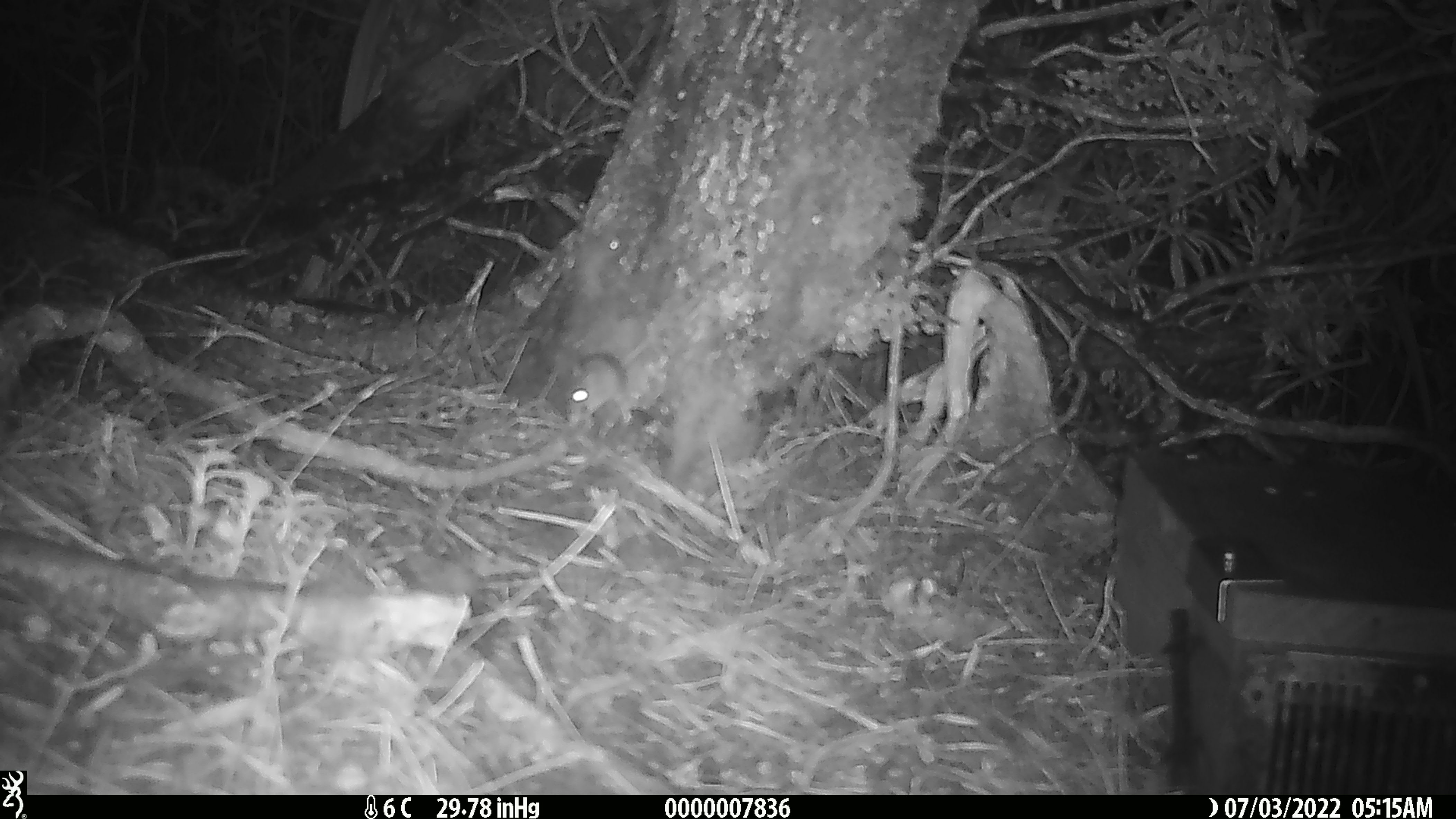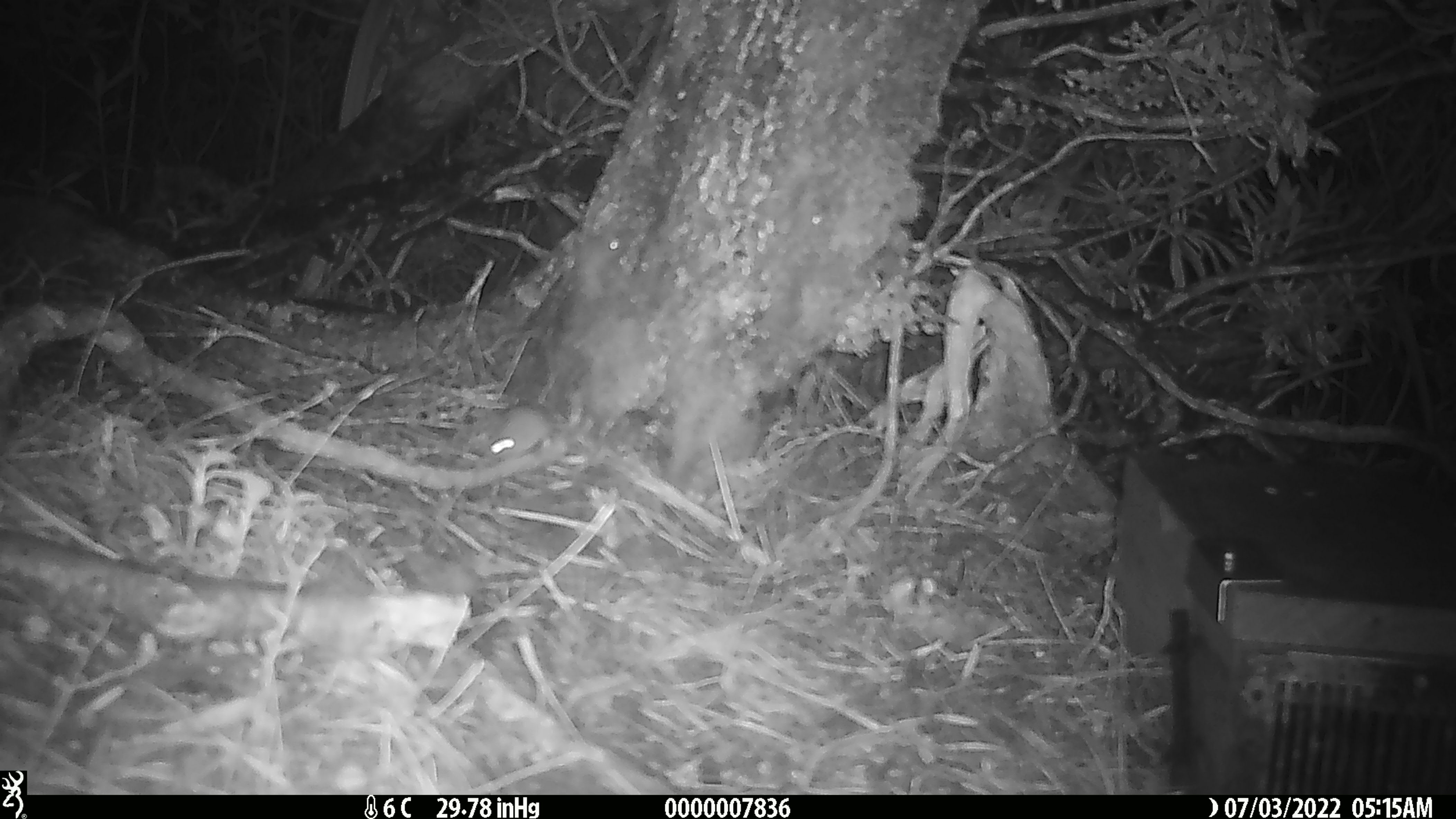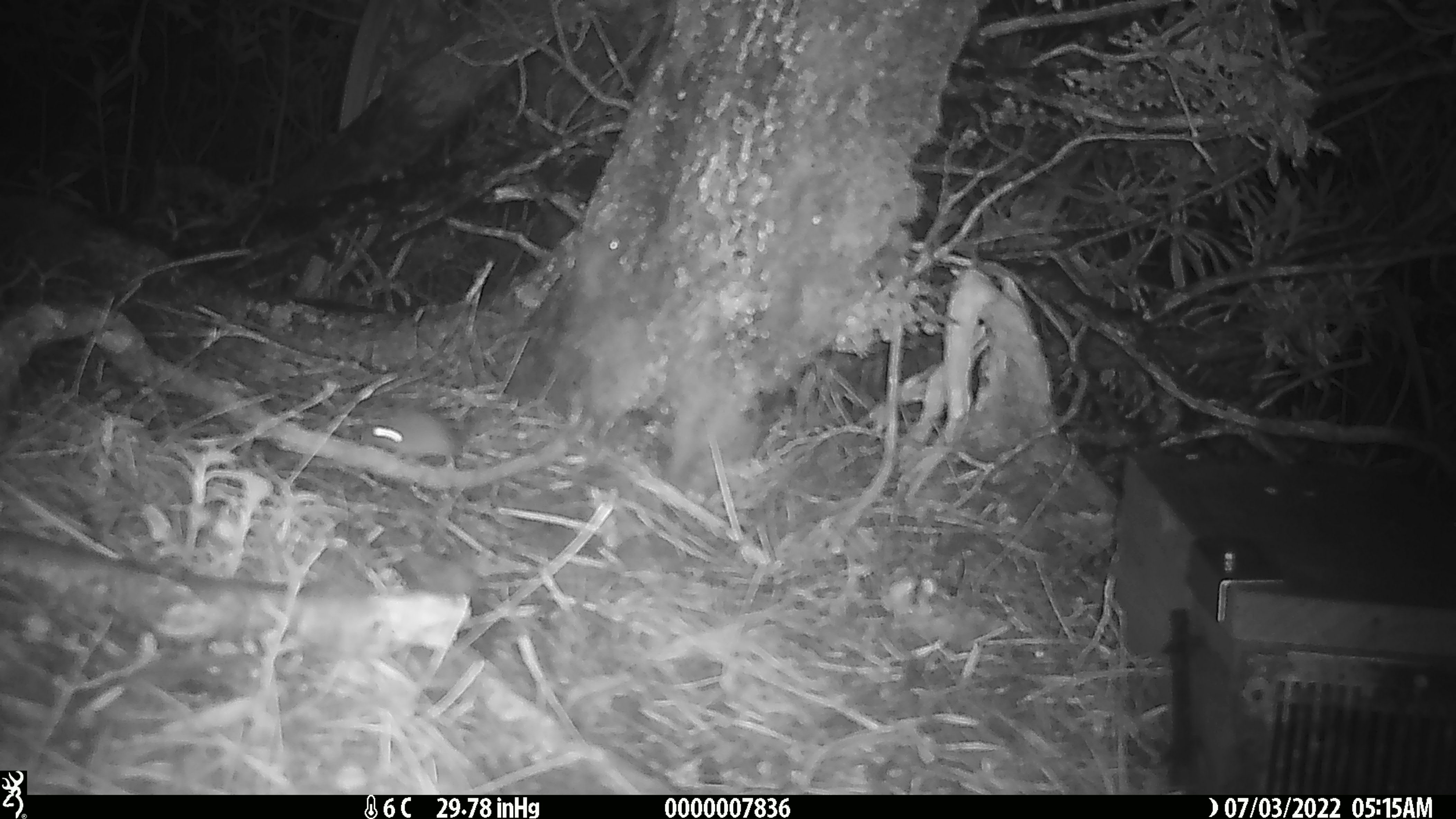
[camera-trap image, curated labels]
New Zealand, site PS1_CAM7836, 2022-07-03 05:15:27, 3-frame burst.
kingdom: Animalia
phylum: Chordata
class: Mammalia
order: Rodentia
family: Muridae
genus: Mus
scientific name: Mus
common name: mouse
Mouse (Mus).